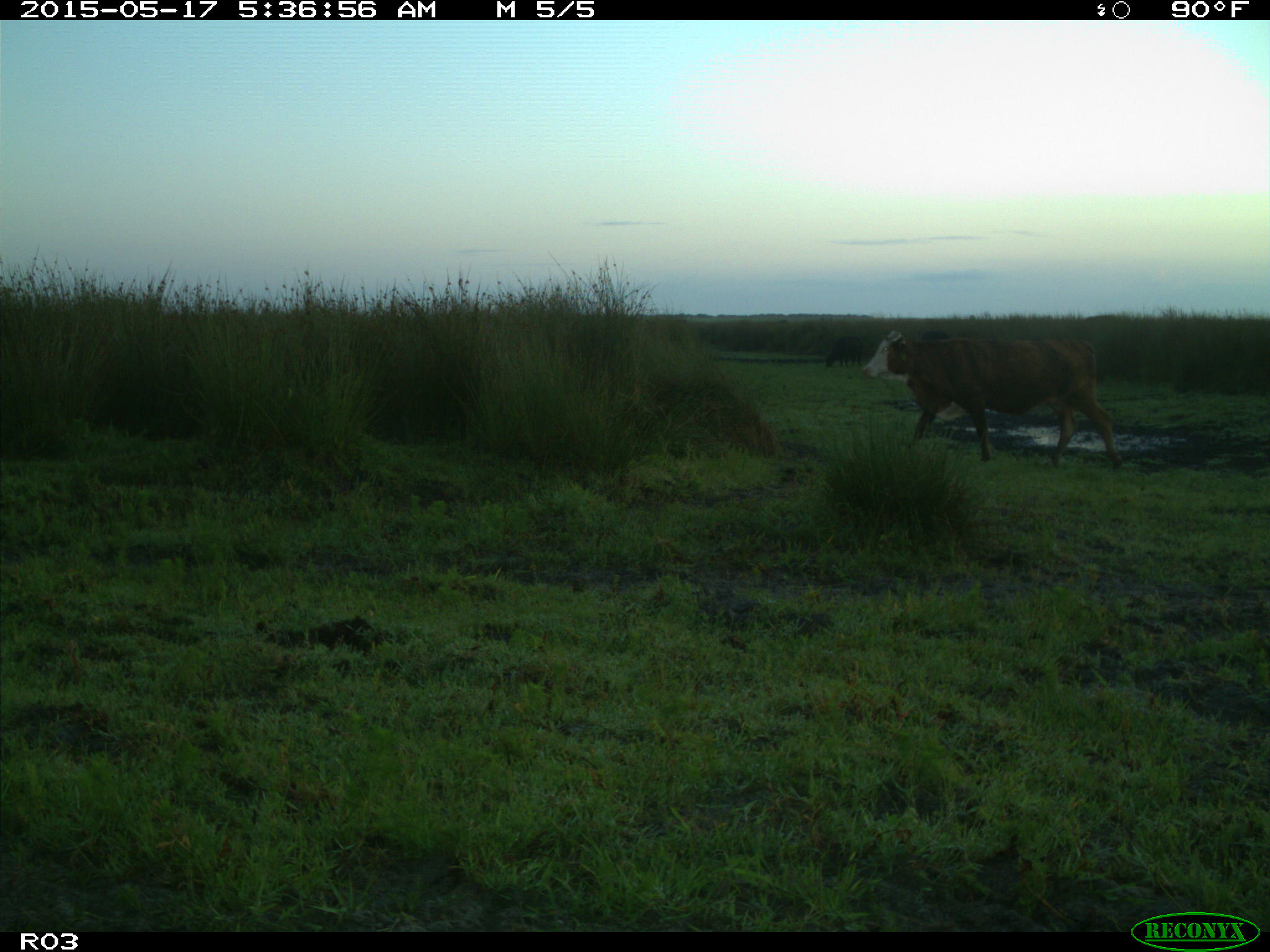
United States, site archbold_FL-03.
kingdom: Animalia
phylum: Chordata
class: Mammalia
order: Artiodactyla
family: Bovidae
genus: Bos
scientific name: Bos taurus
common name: domestic cow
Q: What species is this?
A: Bos taurus (domestic cow).